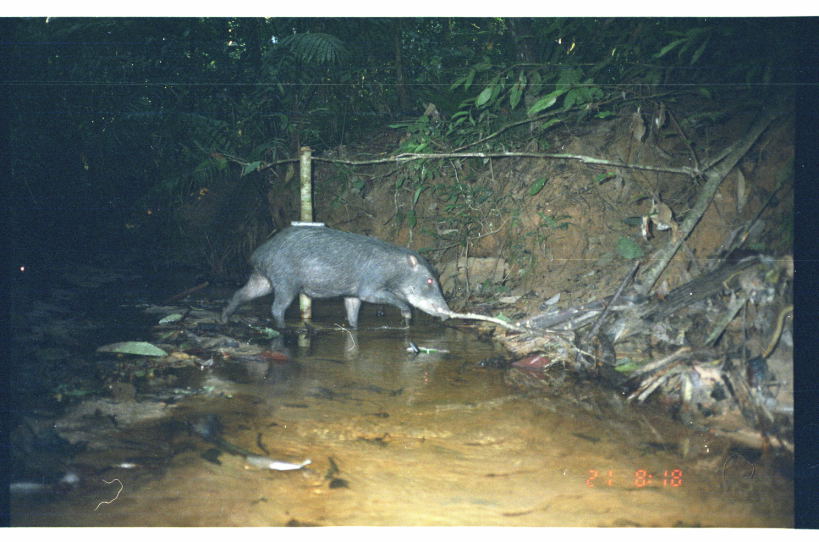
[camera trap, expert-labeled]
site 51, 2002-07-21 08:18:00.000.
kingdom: Animalia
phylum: Chordata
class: Mammalia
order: Artiodactyla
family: Tayassuidae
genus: Tayassu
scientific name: Tayassu pecari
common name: white-lipped peccary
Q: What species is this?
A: Tayassu pecari (white-lipped peccary).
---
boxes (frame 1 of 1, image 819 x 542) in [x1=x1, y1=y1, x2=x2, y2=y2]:
tayassu pecari: [x1=220, y1=225, x2=451, y2=330]